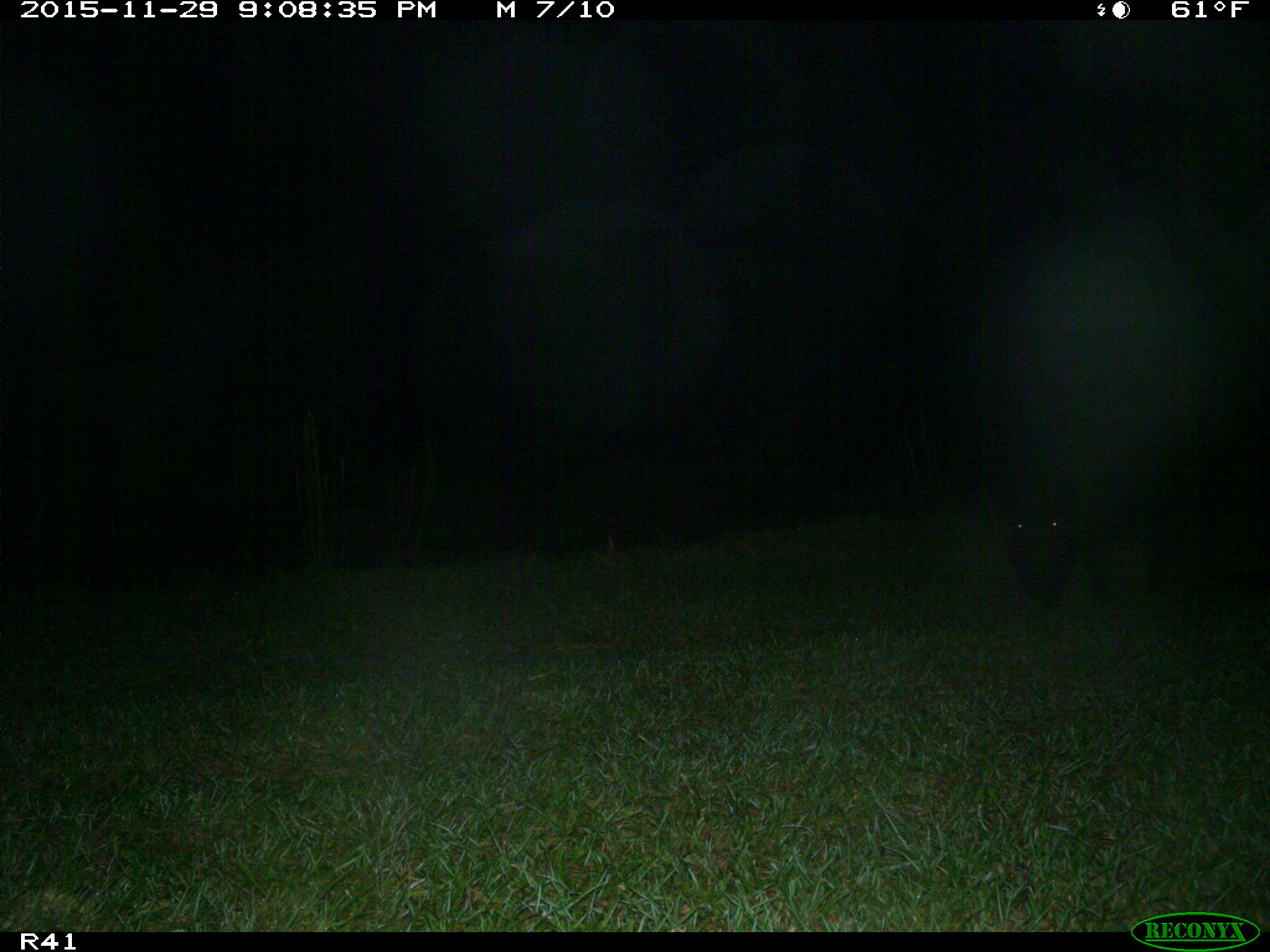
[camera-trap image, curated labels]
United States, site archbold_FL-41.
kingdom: Animalia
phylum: Chordata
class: Mammalia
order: Artiodactyla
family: Suidae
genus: Sus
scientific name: Sus scrofa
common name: wild boar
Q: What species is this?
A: Sus scrofa (wild boar).